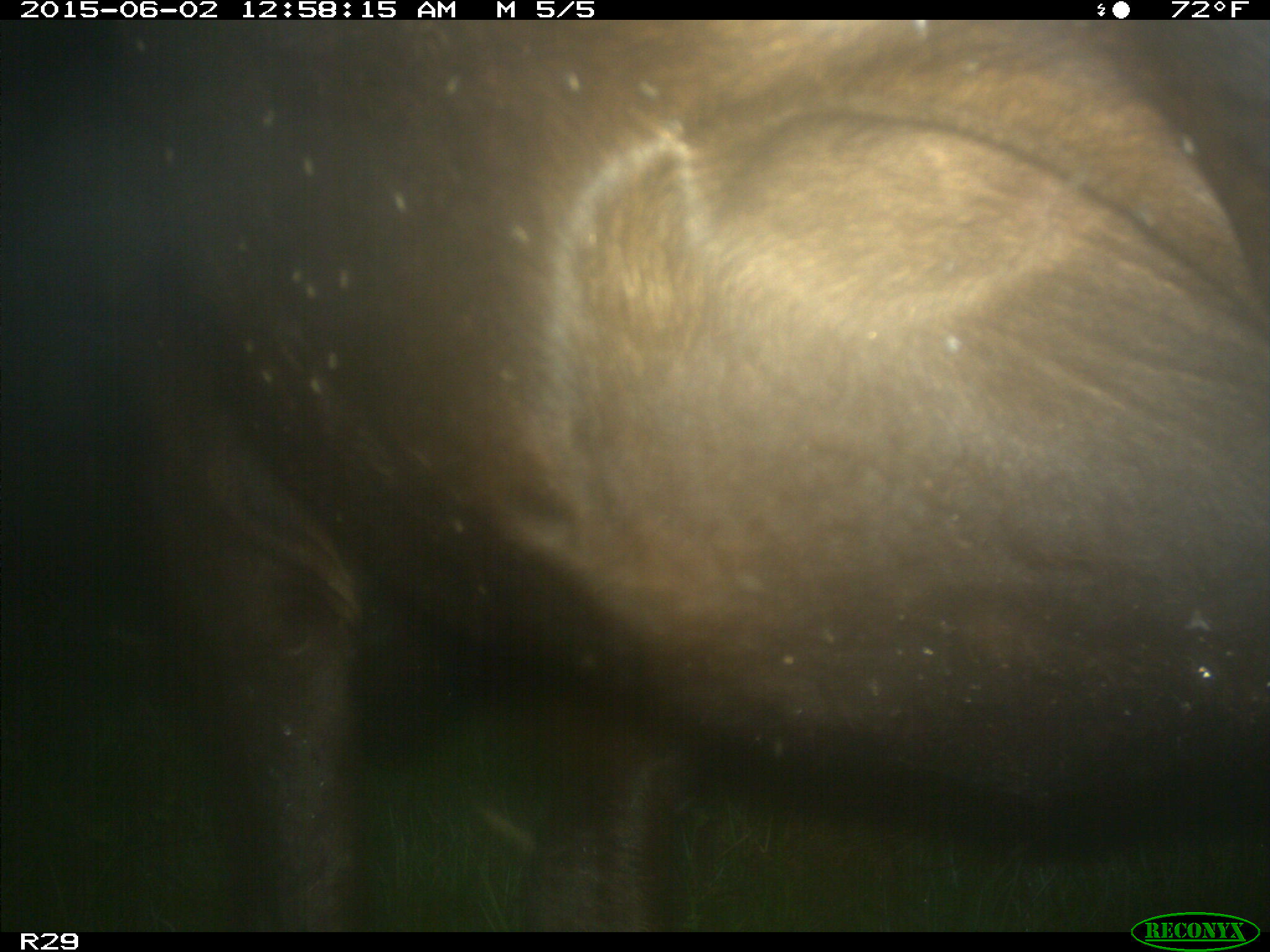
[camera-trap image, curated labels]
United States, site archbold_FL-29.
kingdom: Animalia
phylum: Chordata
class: Mammalia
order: Artiodactyla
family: Bovidae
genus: Bos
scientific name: Bos taurus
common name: domestic cow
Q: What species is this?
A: Bos taurus (domestic cow).